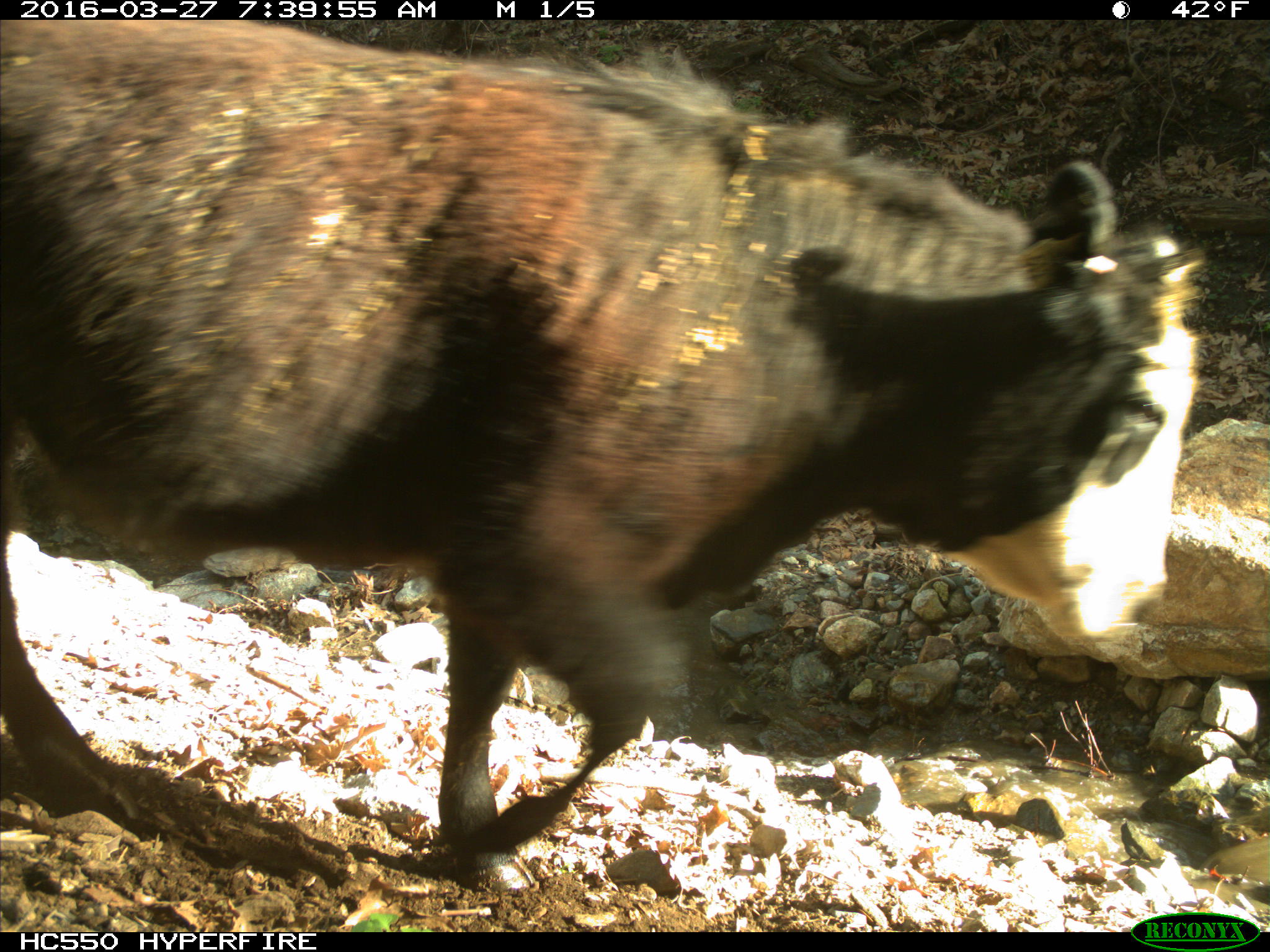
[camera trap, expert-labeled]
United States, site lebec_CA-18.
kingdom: Animalia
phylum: Chordata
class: Mammalia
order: Artiodactyla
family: Bovidae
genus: Bos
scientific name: Bos taurus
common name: domestic cow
Bos taurus (domestic cow).